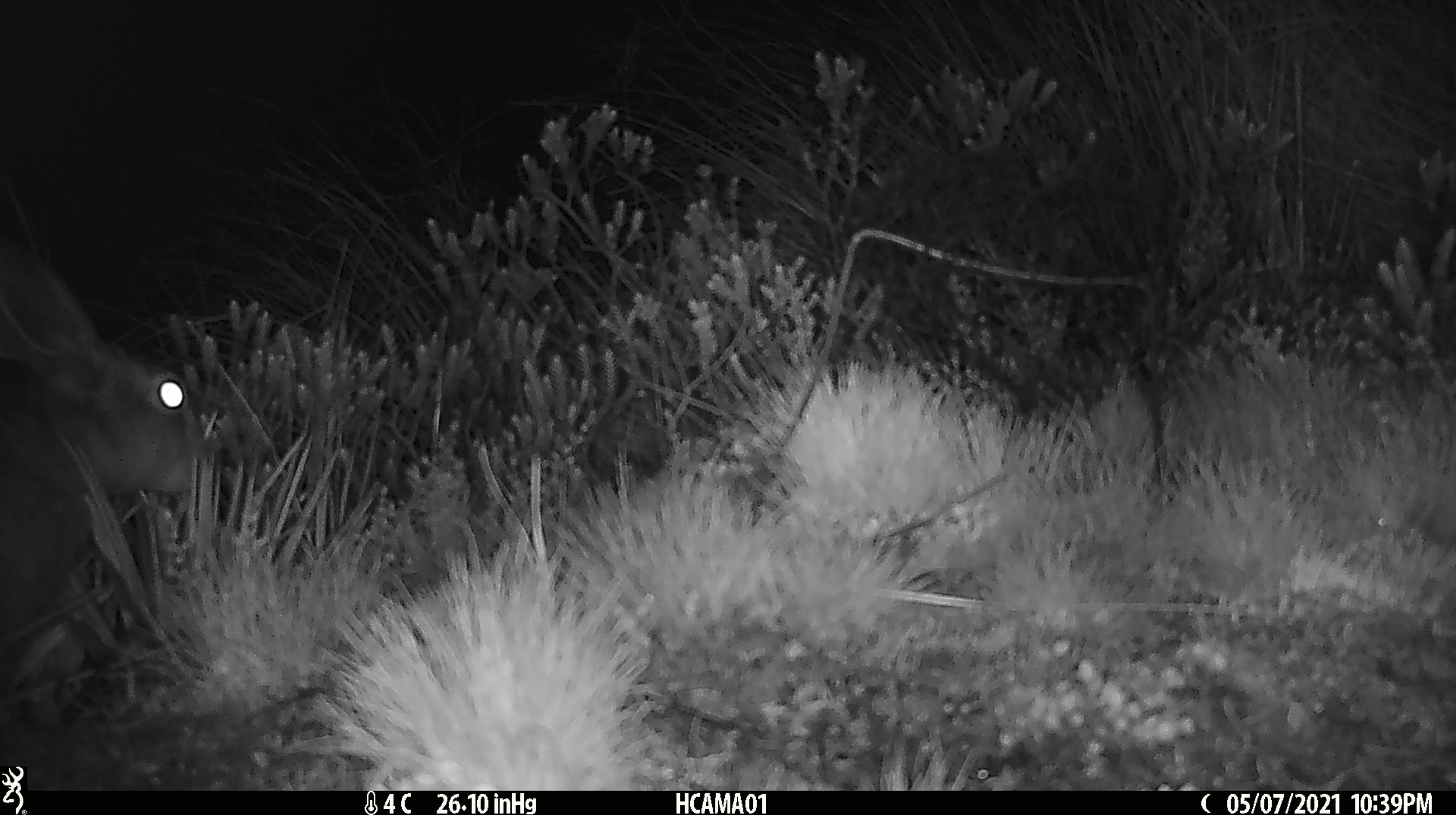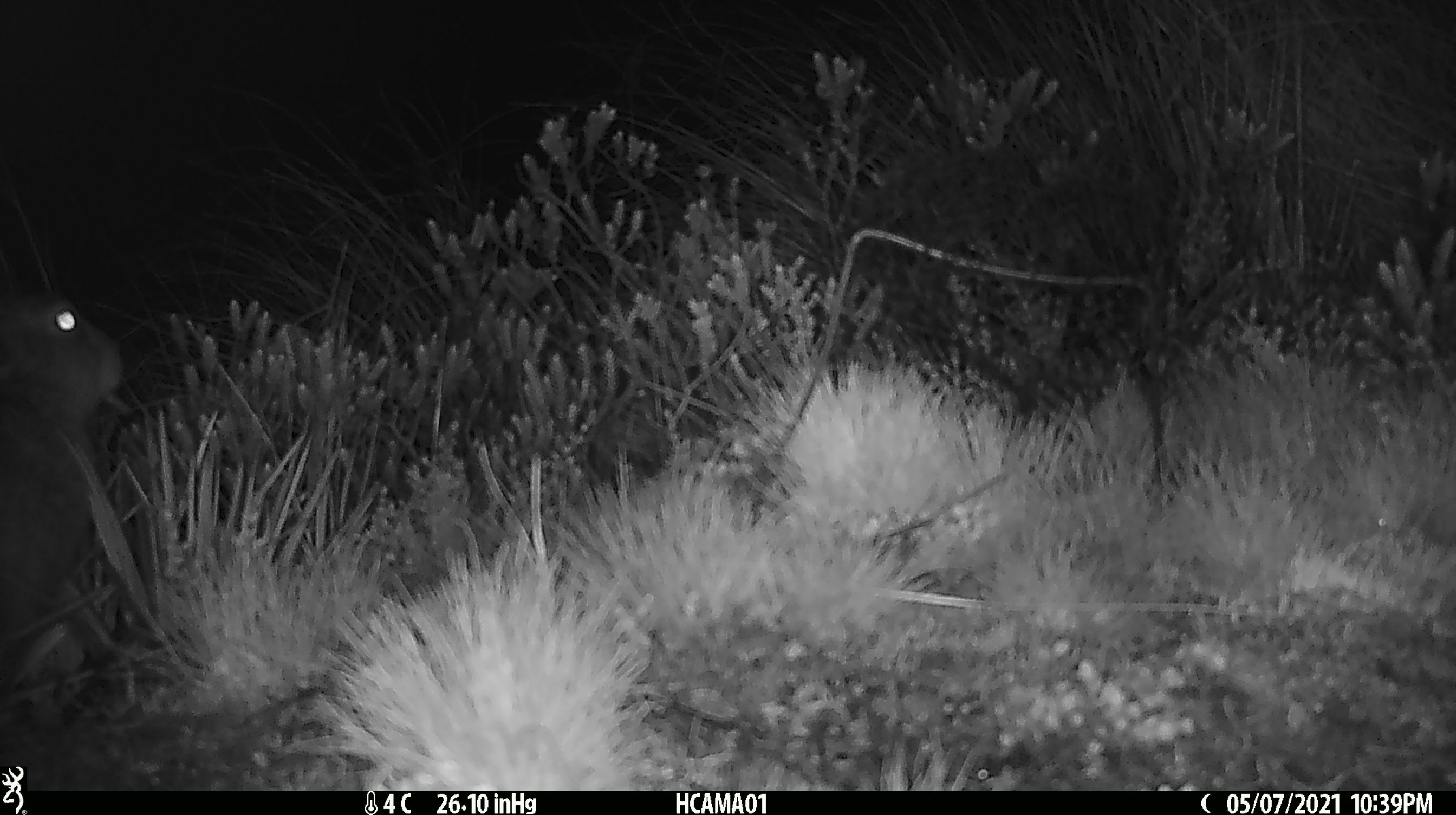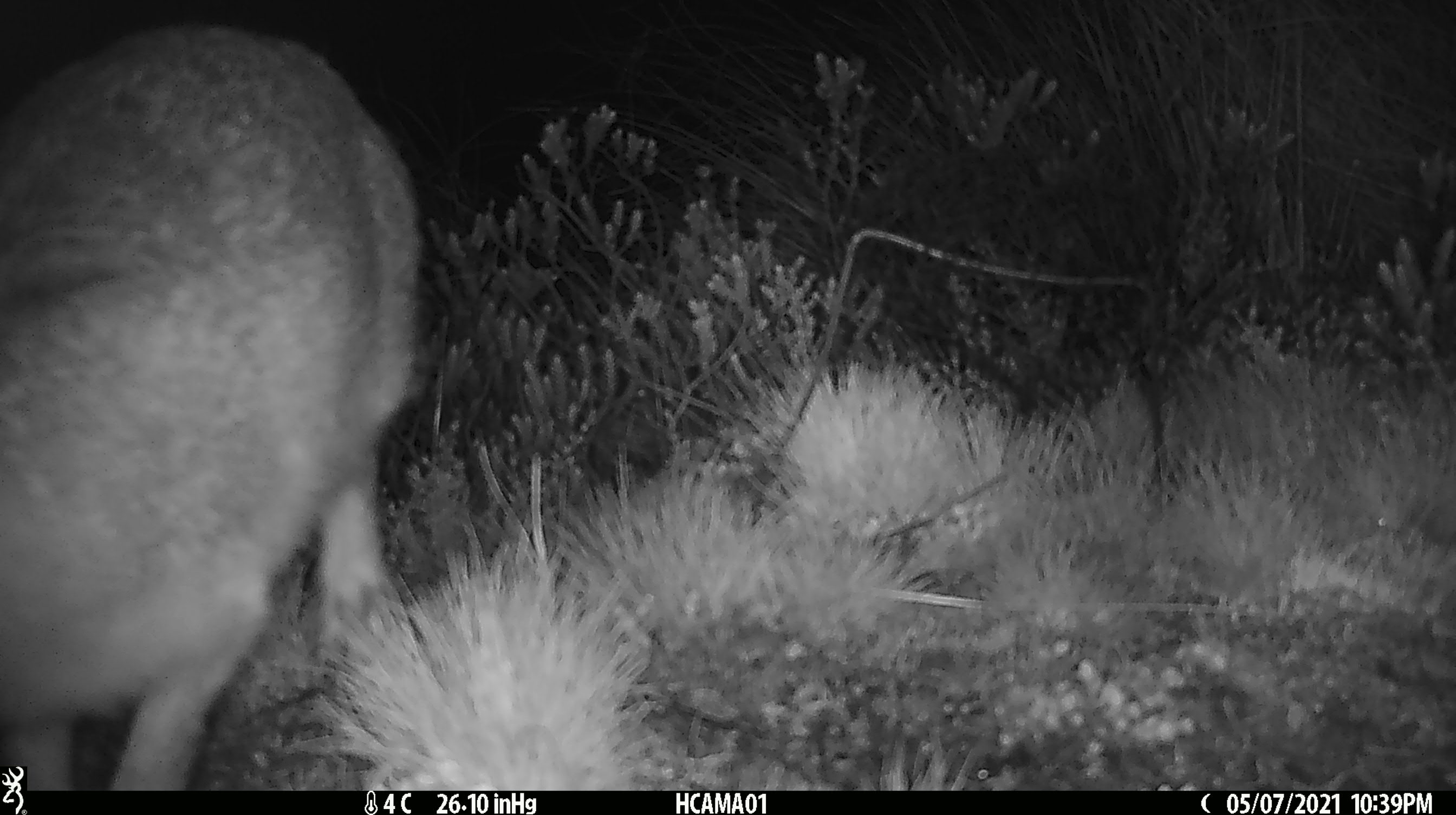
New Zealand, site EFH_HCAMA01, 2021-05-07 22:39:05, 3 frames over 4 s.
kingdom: Animalia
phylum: Chordata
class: Mammalia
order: Lagomorpha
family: Leporidae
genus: Lepus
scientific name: Lepus europaeus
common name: brown hare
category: hare